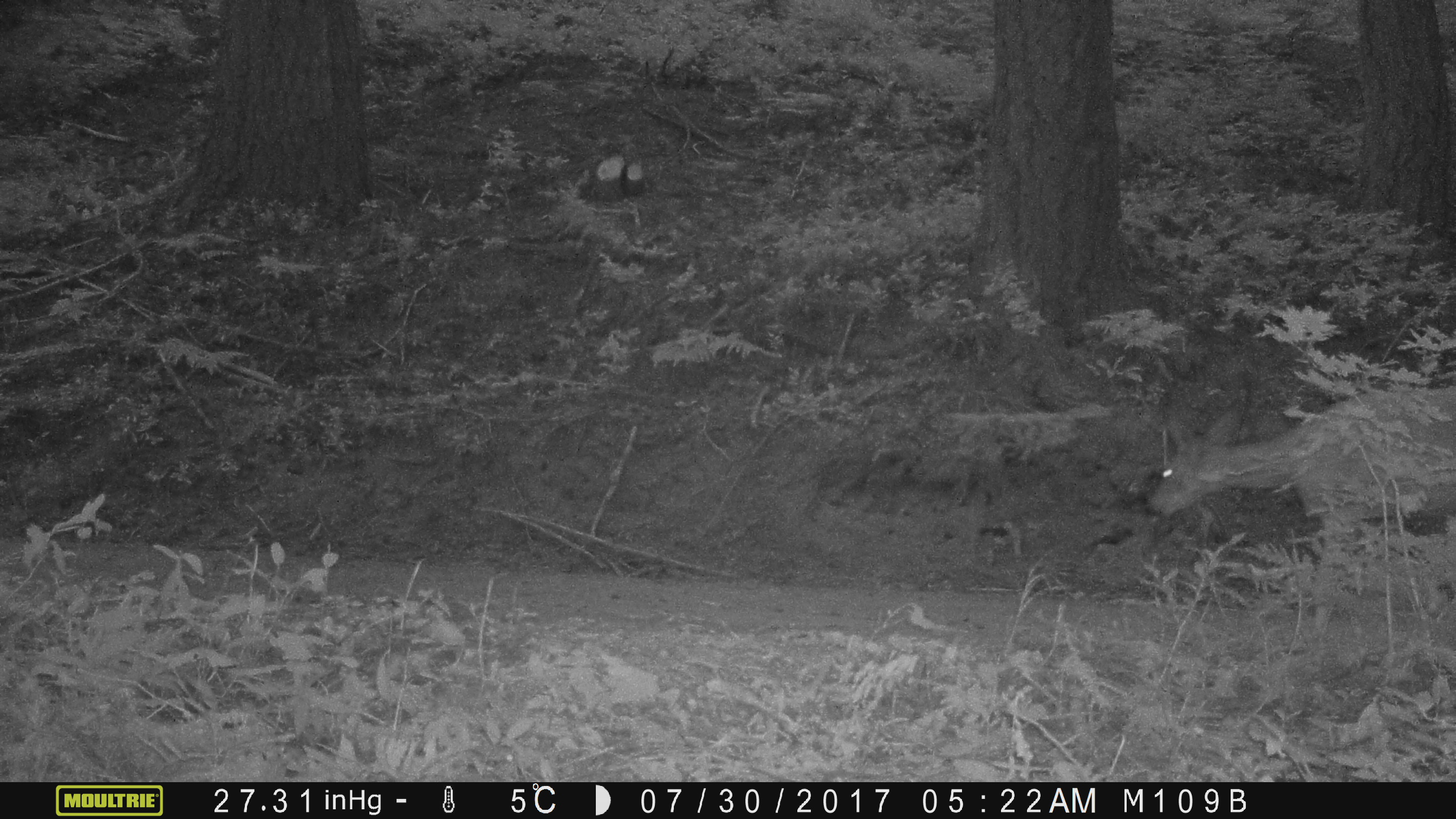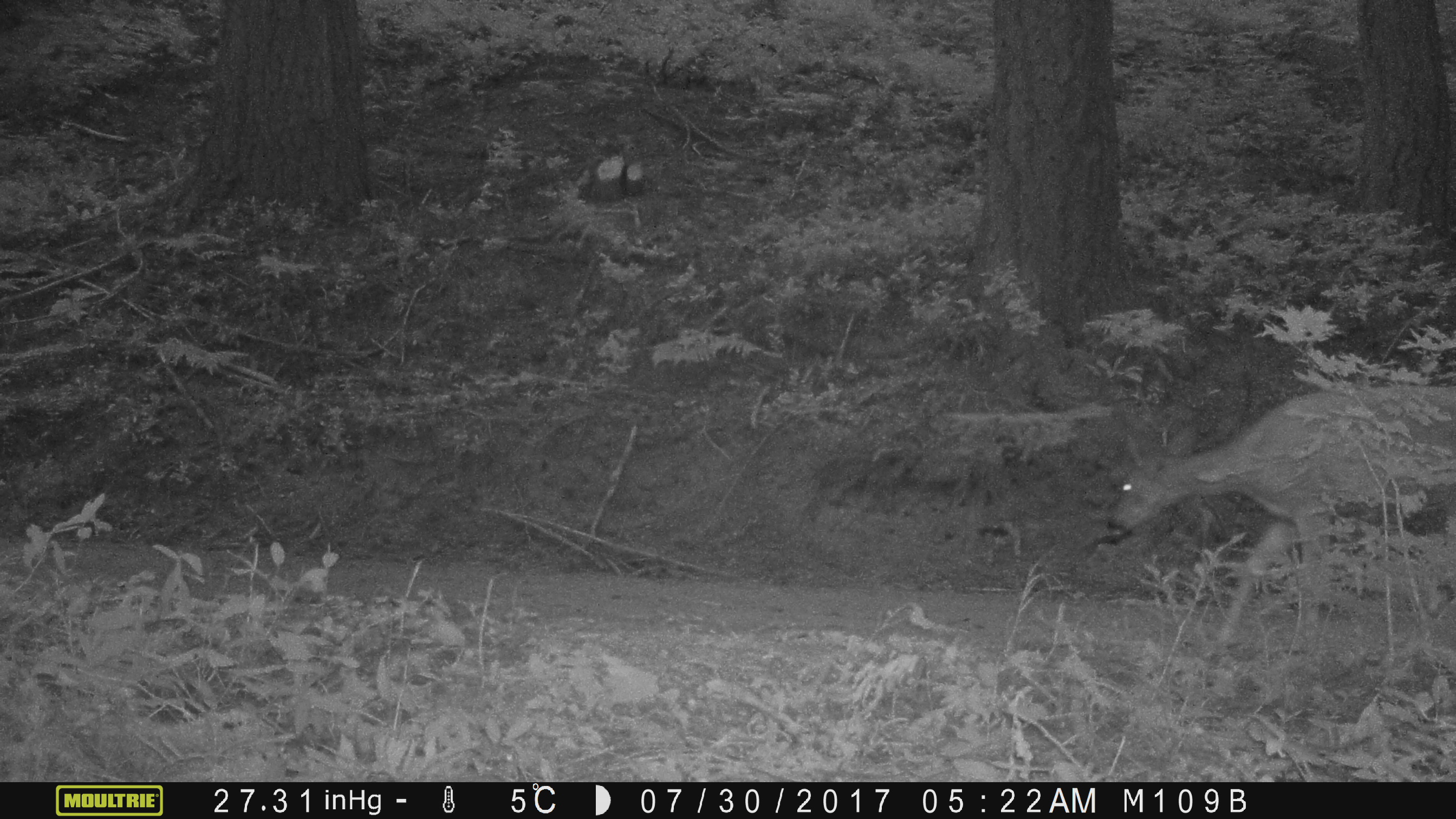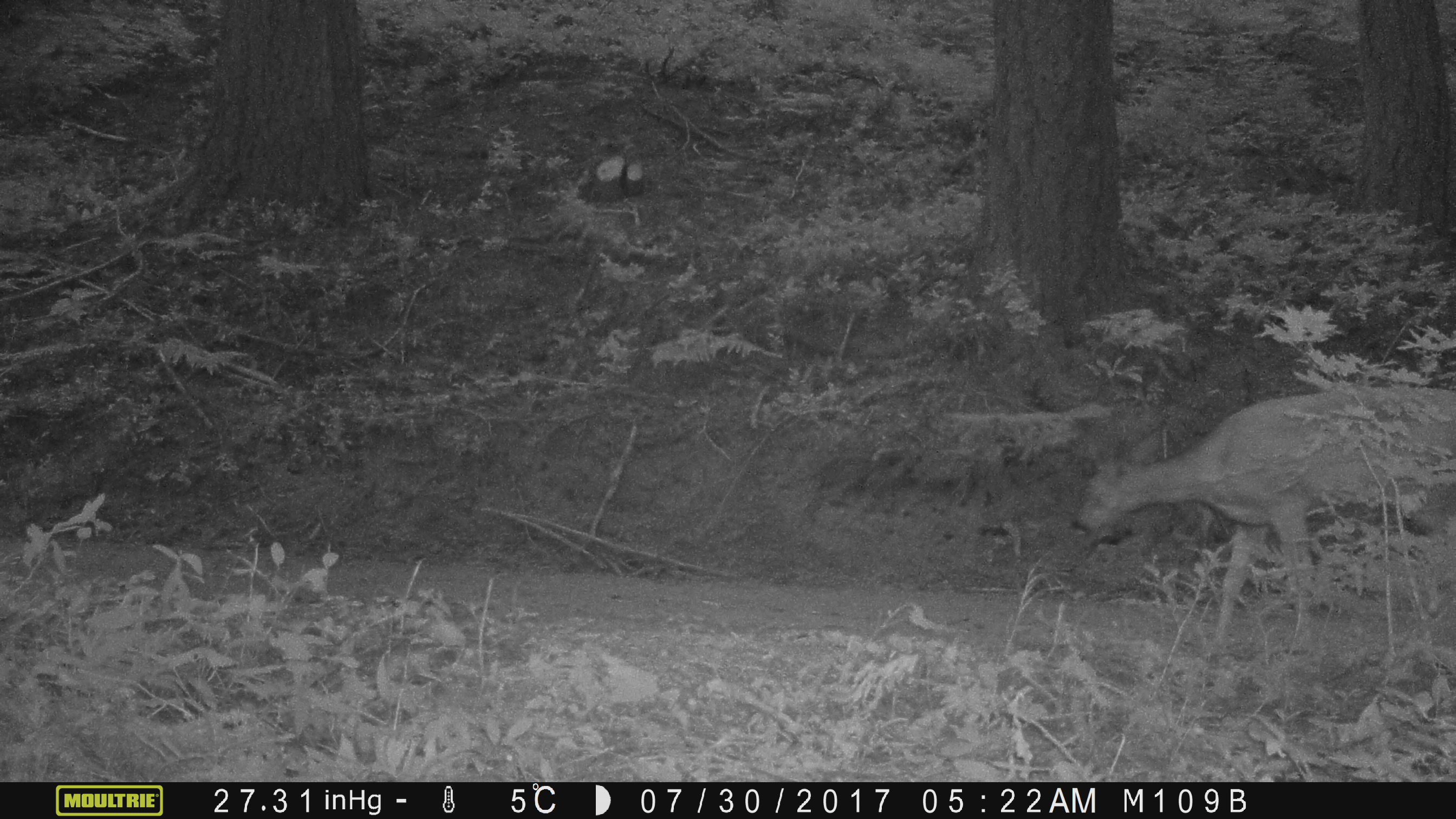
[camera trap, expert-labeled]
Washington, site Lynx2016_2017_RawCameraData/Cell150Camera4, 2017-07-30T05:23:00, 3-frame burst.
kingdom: Animalia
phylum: Chordata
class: Mammalia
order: Artiodactyla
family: Cervidae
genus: Odocoileus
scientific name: Odocoileus hemionus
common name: mule deer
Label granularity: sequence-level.